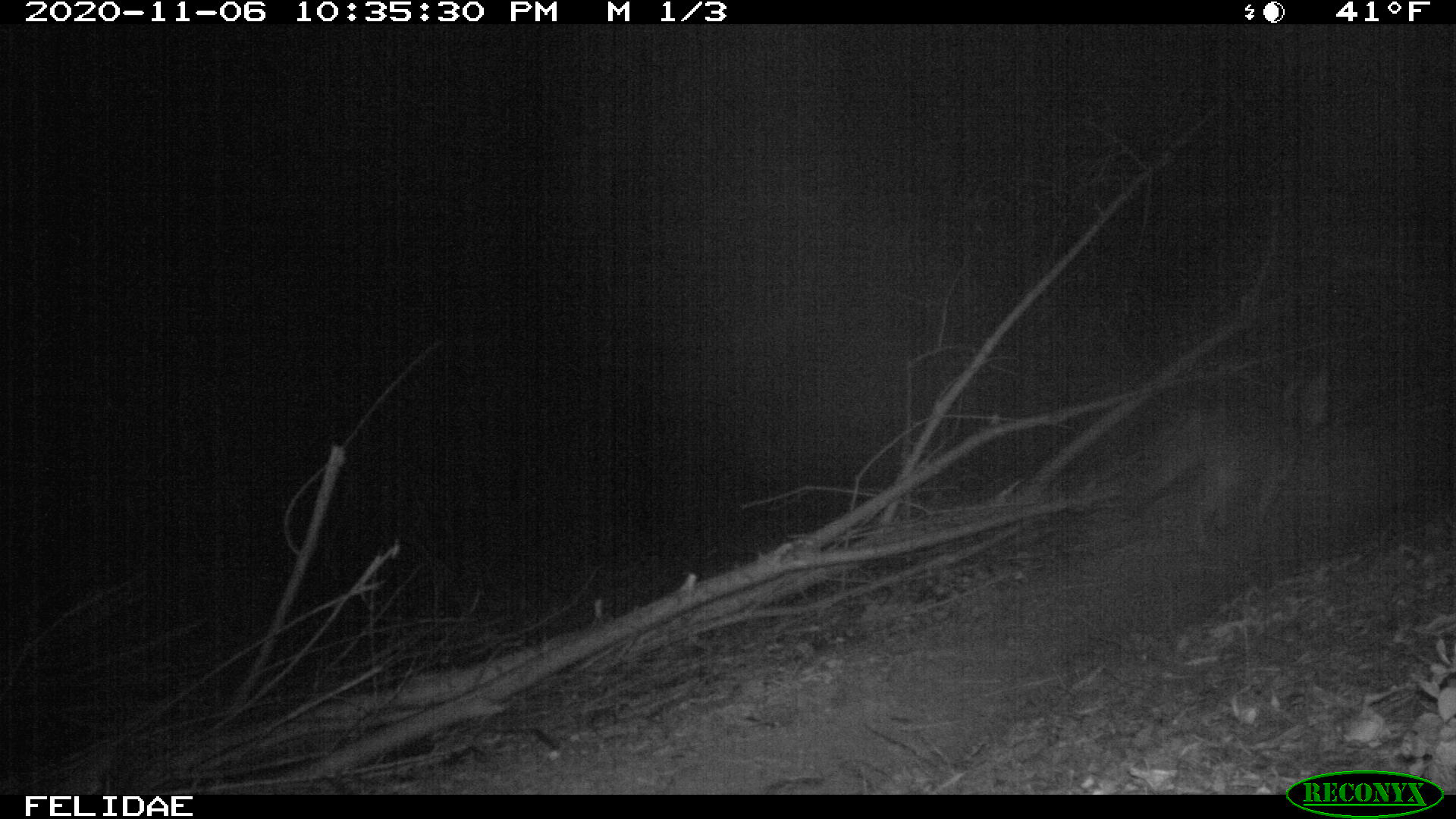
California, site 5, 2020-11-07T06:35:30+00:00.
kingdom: Animalia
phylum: Chordata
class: Mammalia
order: Carnivora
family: Canidae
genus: Urocyon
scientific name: Urocyon cinereoargenteus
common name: gray fox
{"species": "gray fox (Urocyon cinereoargenteus)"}